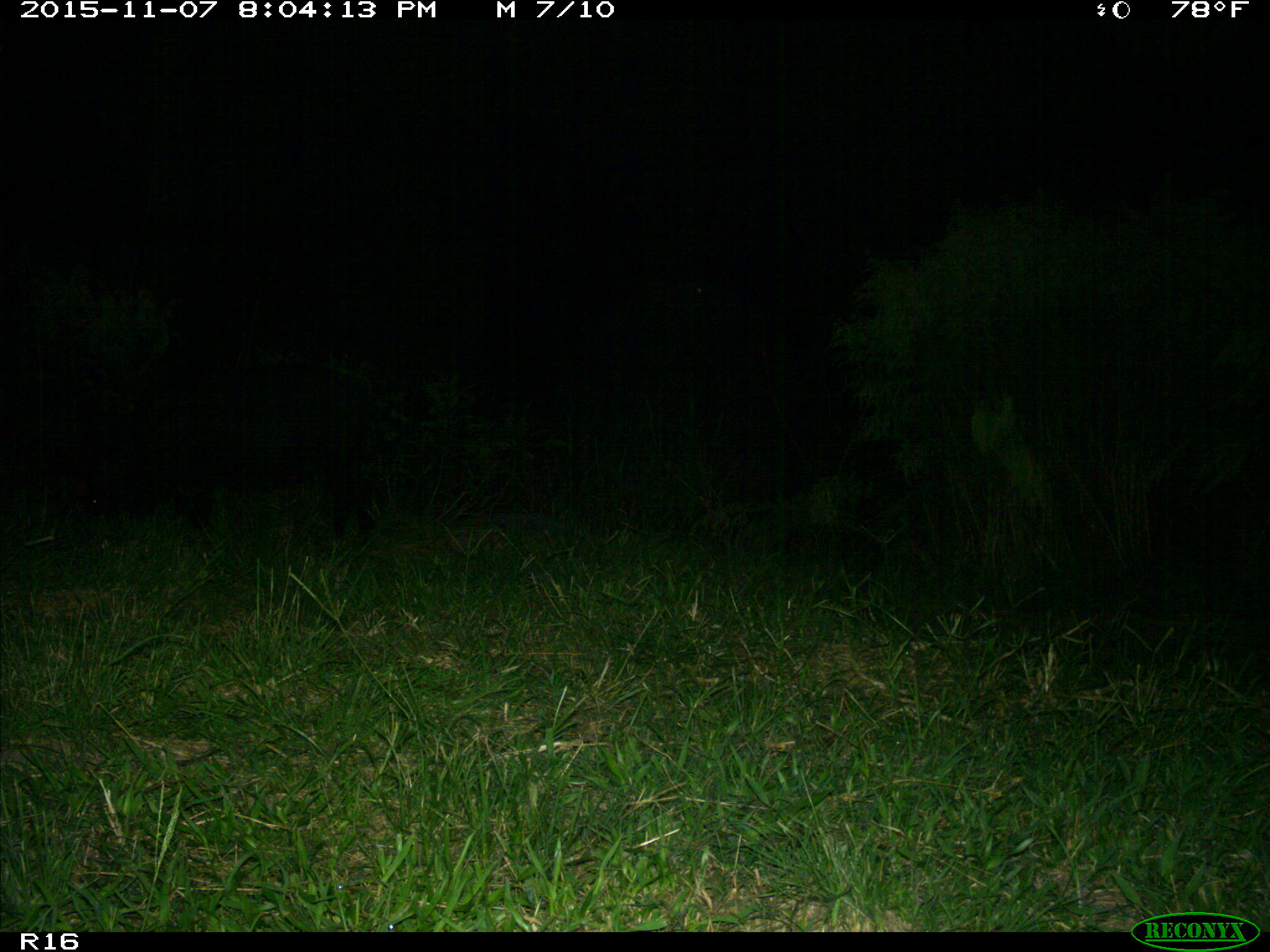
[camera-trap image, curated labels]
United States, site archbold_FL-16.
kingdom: Animalia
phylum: Chordata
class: Mammalia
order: Artiodactyla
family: Suidae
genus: Sus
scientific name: Sus scrofa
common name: wild boar